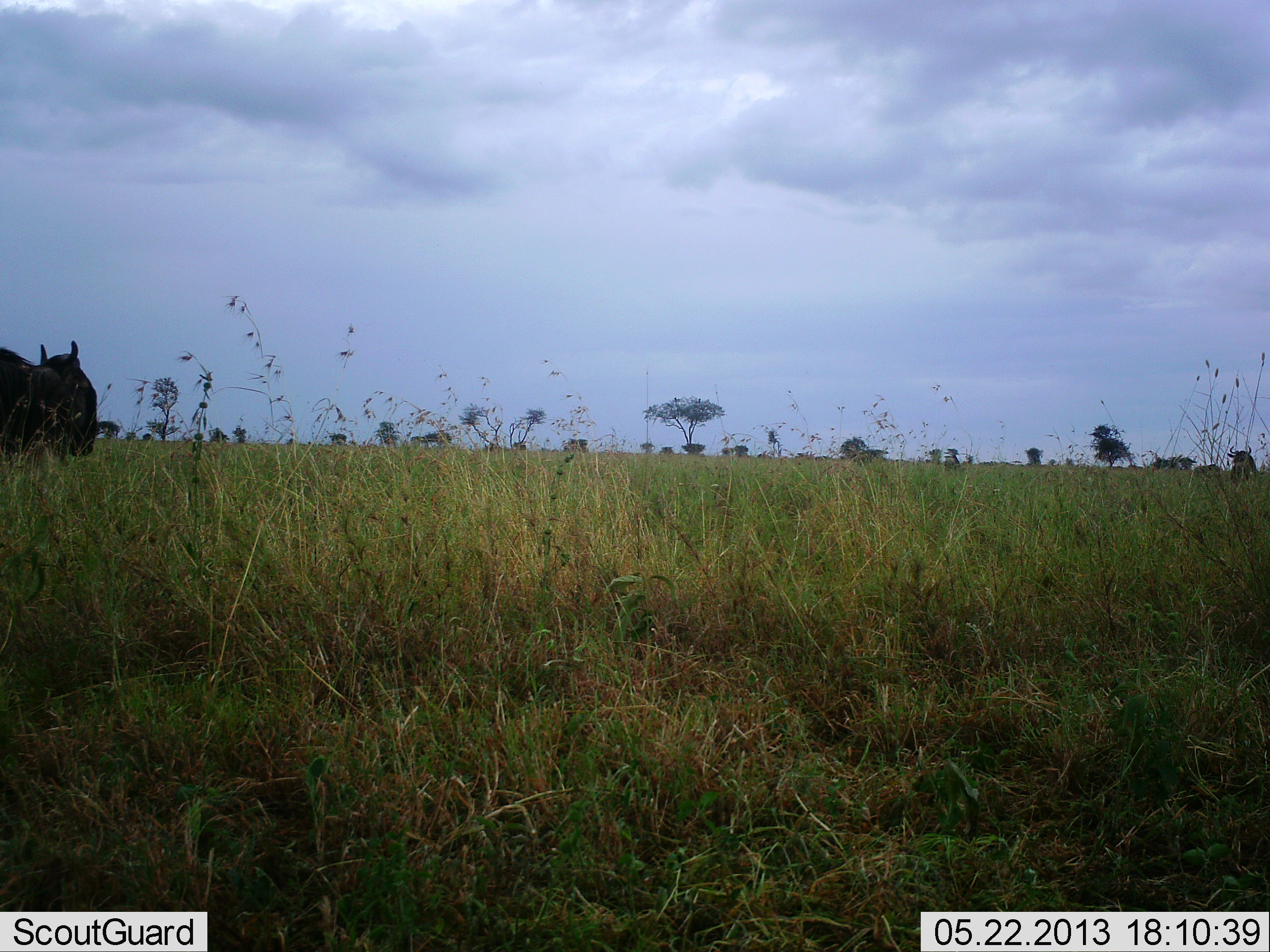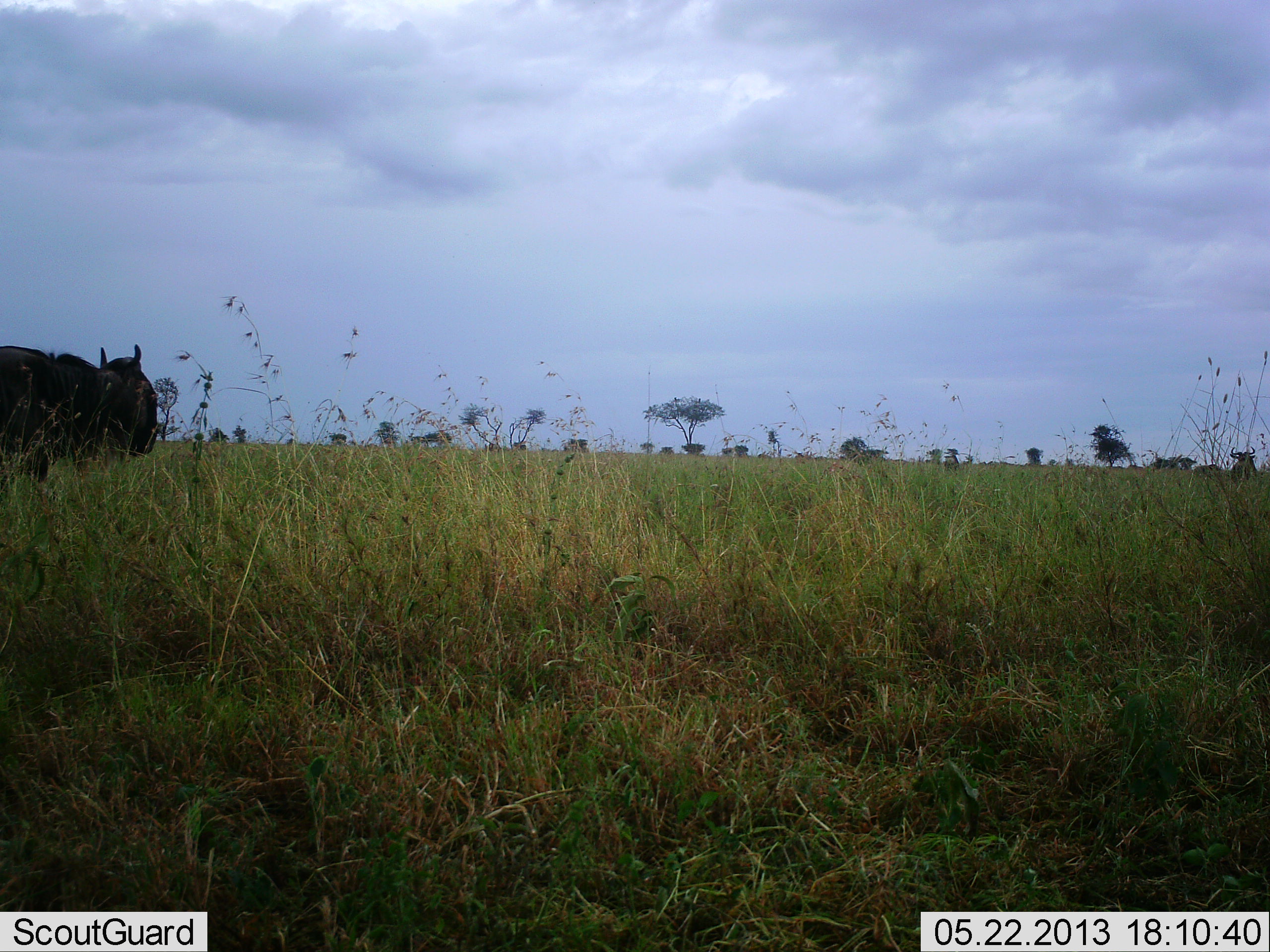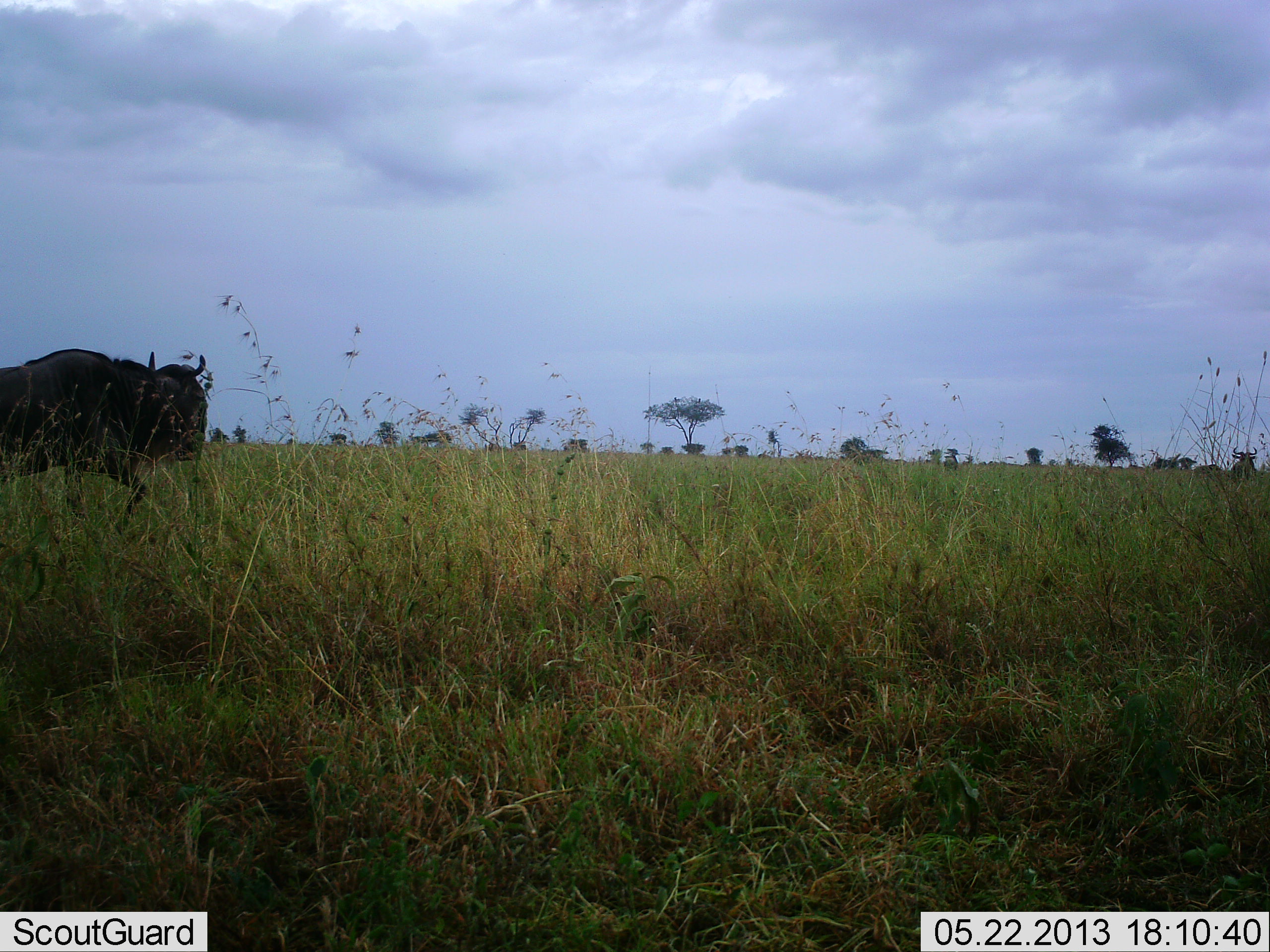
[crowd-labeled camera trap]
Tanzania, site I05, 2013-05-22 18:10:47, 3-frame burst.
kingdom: Animalia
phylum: Chordata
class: Mammalia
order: Artiodactyla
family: Bovidae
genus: Connochaetes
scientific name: Connochaetes taurinus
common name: blue wildebeest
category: wildebeest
Wildebeest (blue wildebeest) (Connochaetes taurinus), count 2. Behavior (volunteer vote fractions): standing 40%, resting 0%, moving 93%, interacting 0%. Young present (vote fraction): 0%. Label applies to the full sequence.